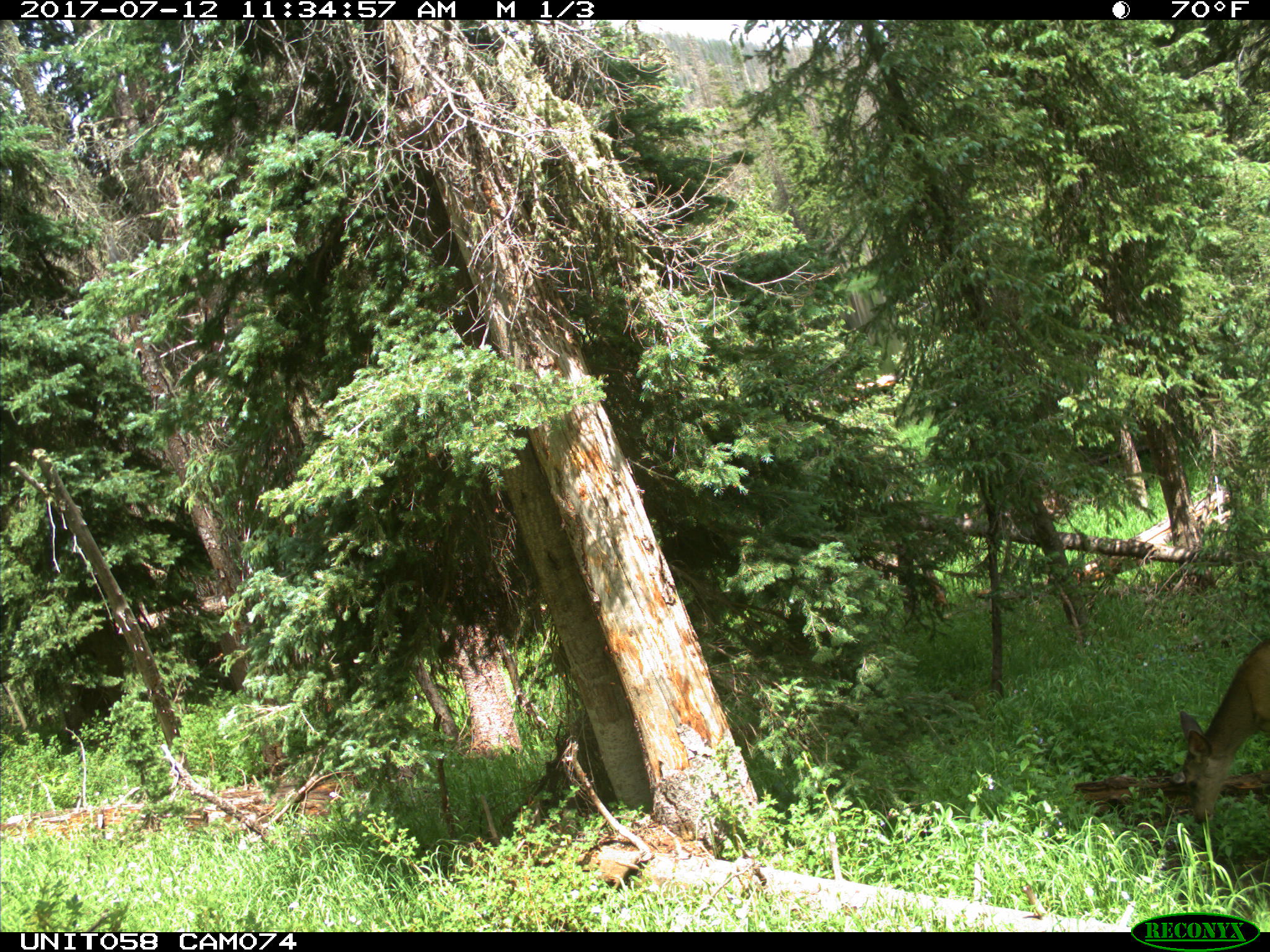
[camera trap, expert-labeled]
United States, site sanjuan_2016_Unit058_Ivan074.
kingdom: Animalia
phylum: Chordata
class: Mammalia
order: Artiodactyla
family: Cervidae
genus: Odocoileus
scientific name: Odocoileus hemionus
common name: mule deer